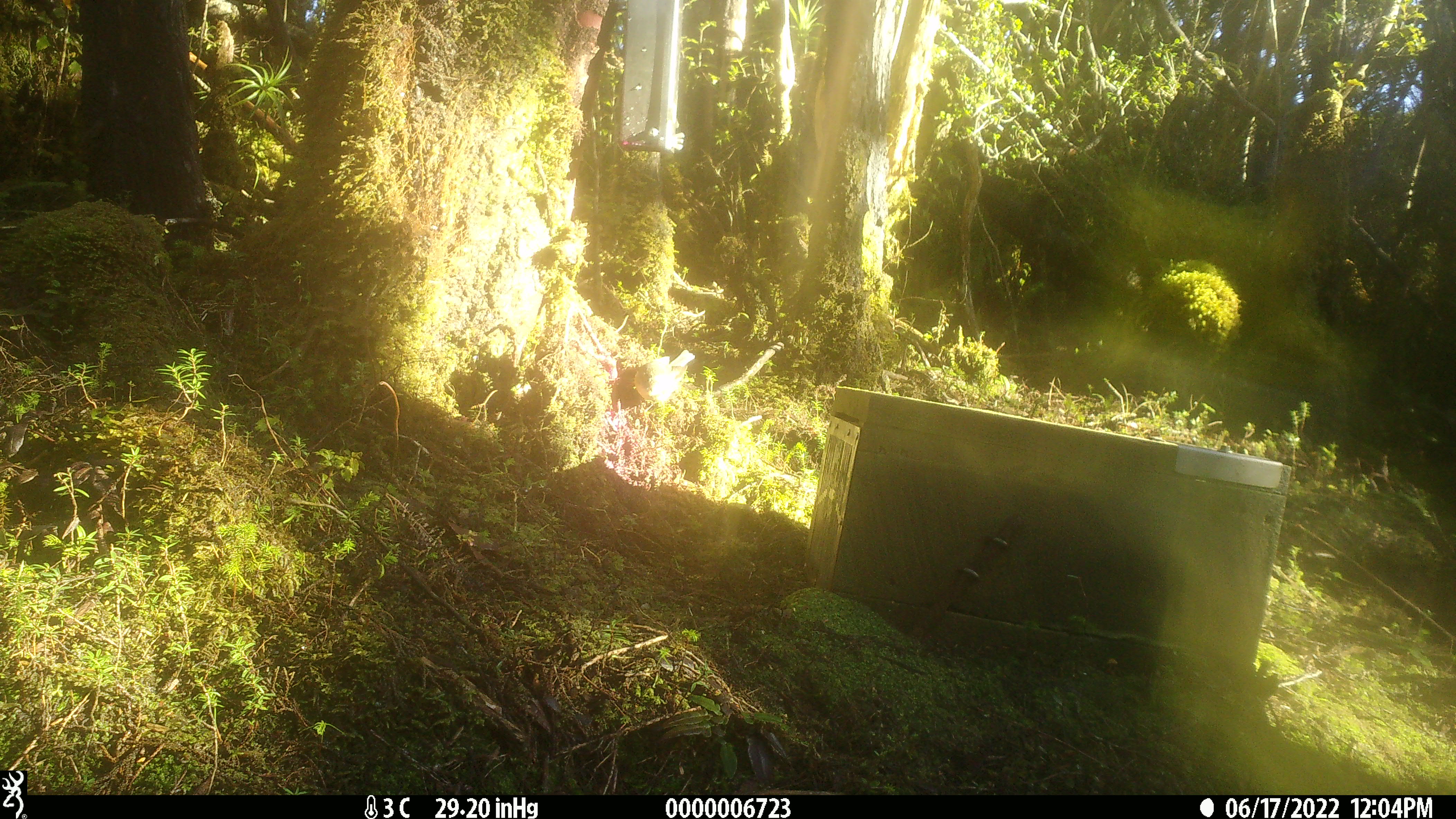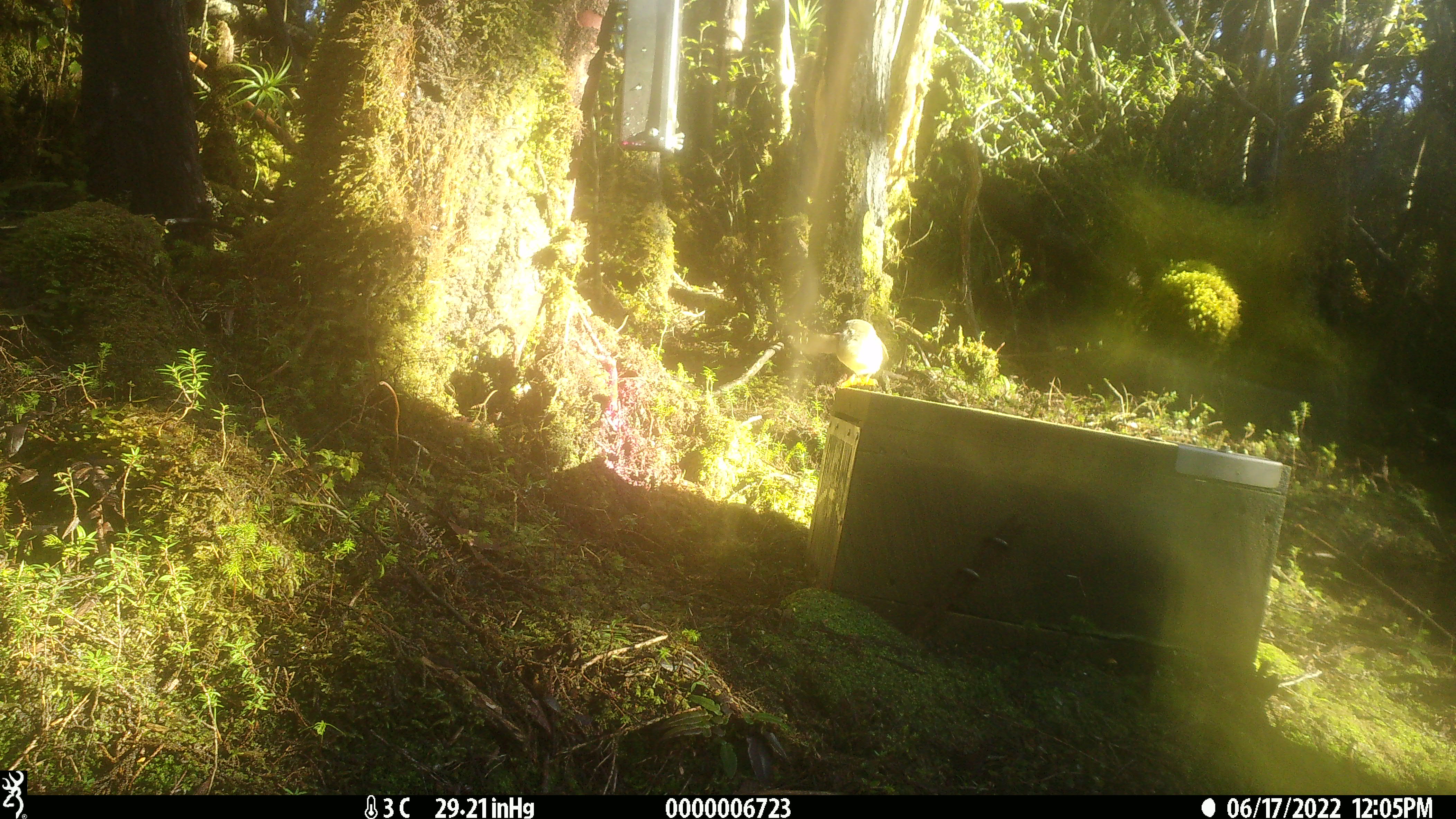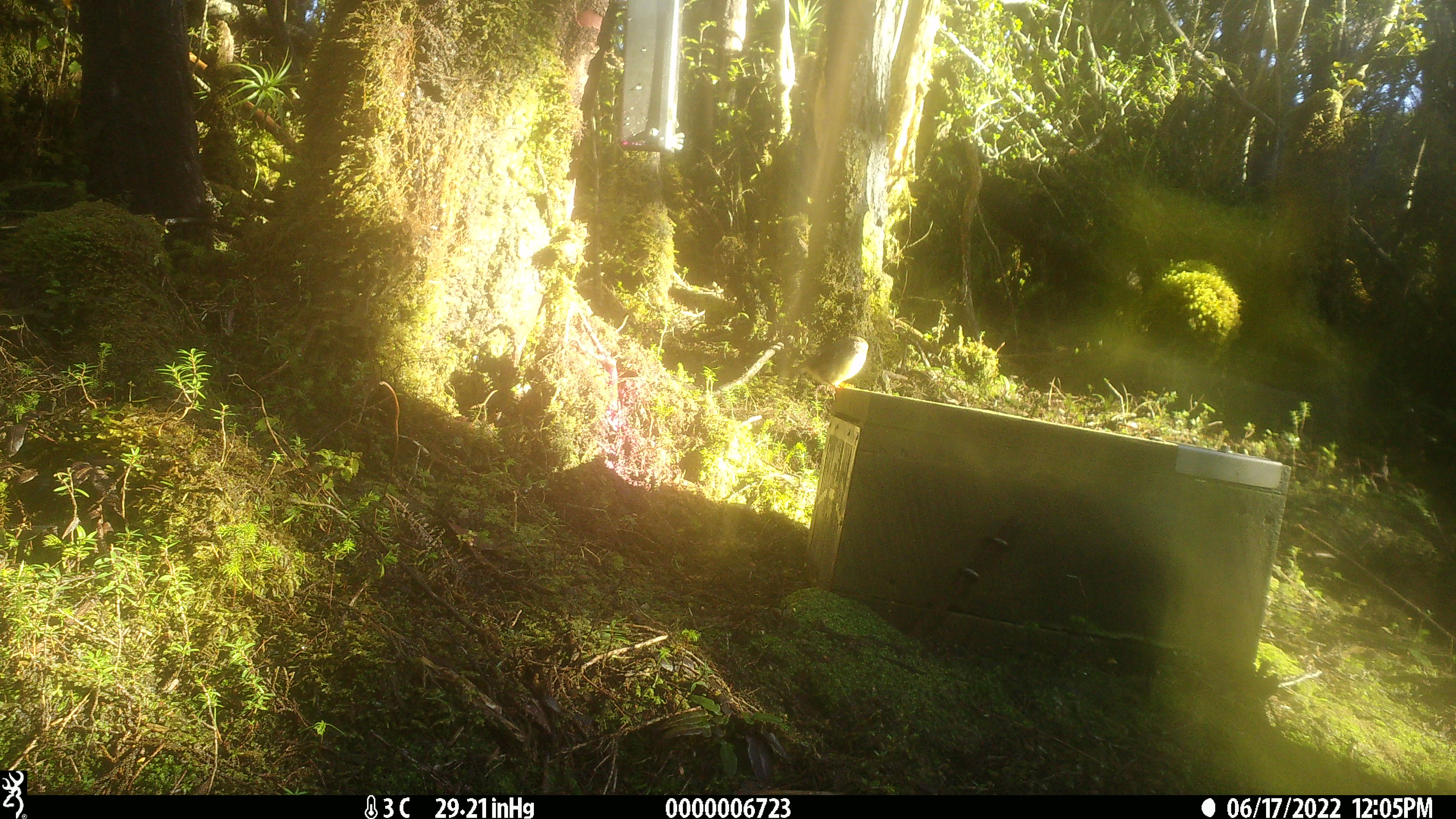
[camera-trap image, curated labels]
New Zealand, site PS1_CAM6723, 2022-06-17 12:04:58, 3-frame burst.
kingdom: Animalia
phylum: Chordata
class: Aves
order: Passeriformes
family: Petroicidae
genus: Petroica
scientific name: Petroica macrocephala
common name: tomtit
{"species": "tomtit (Petroica macrocephala)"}